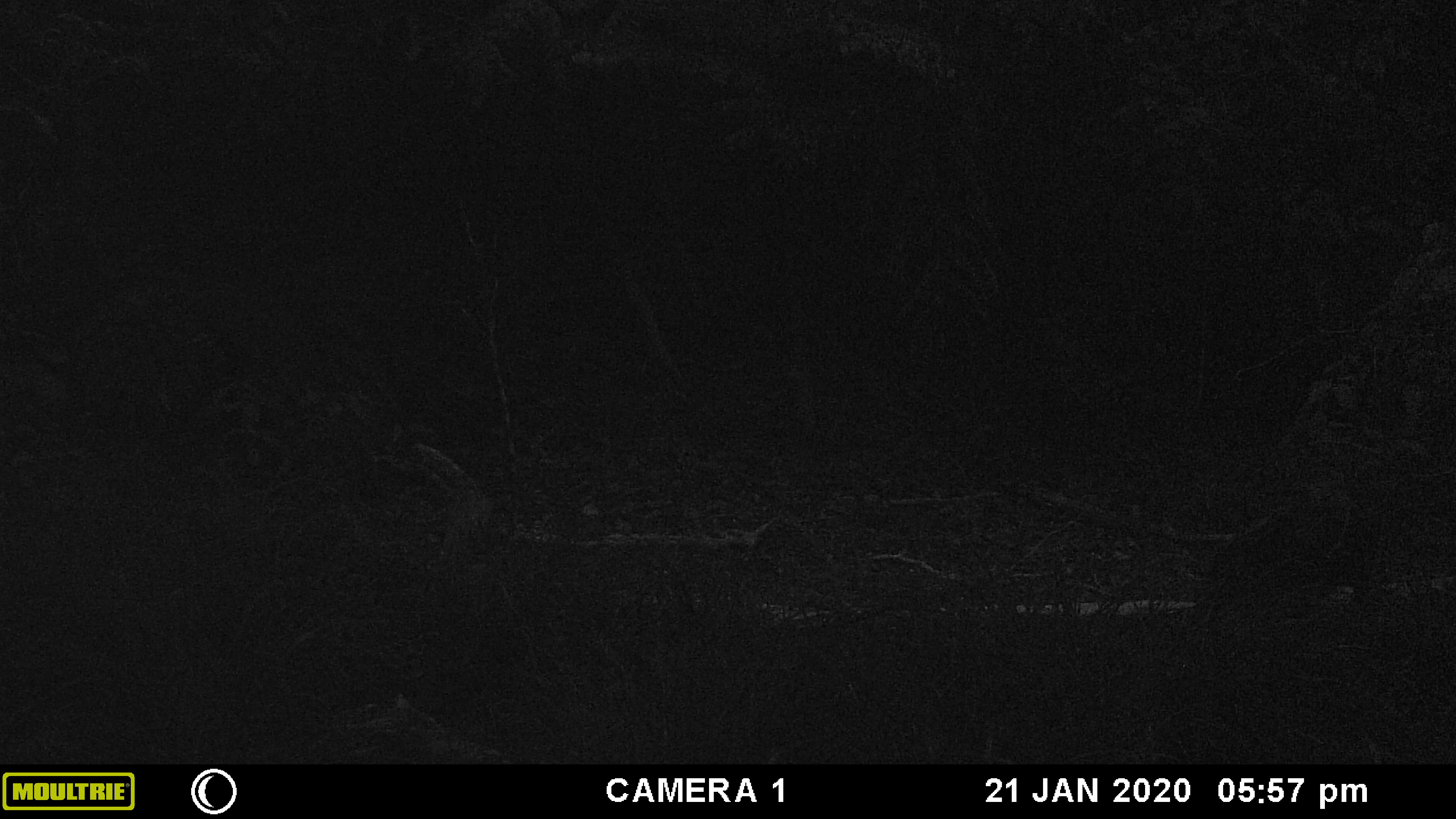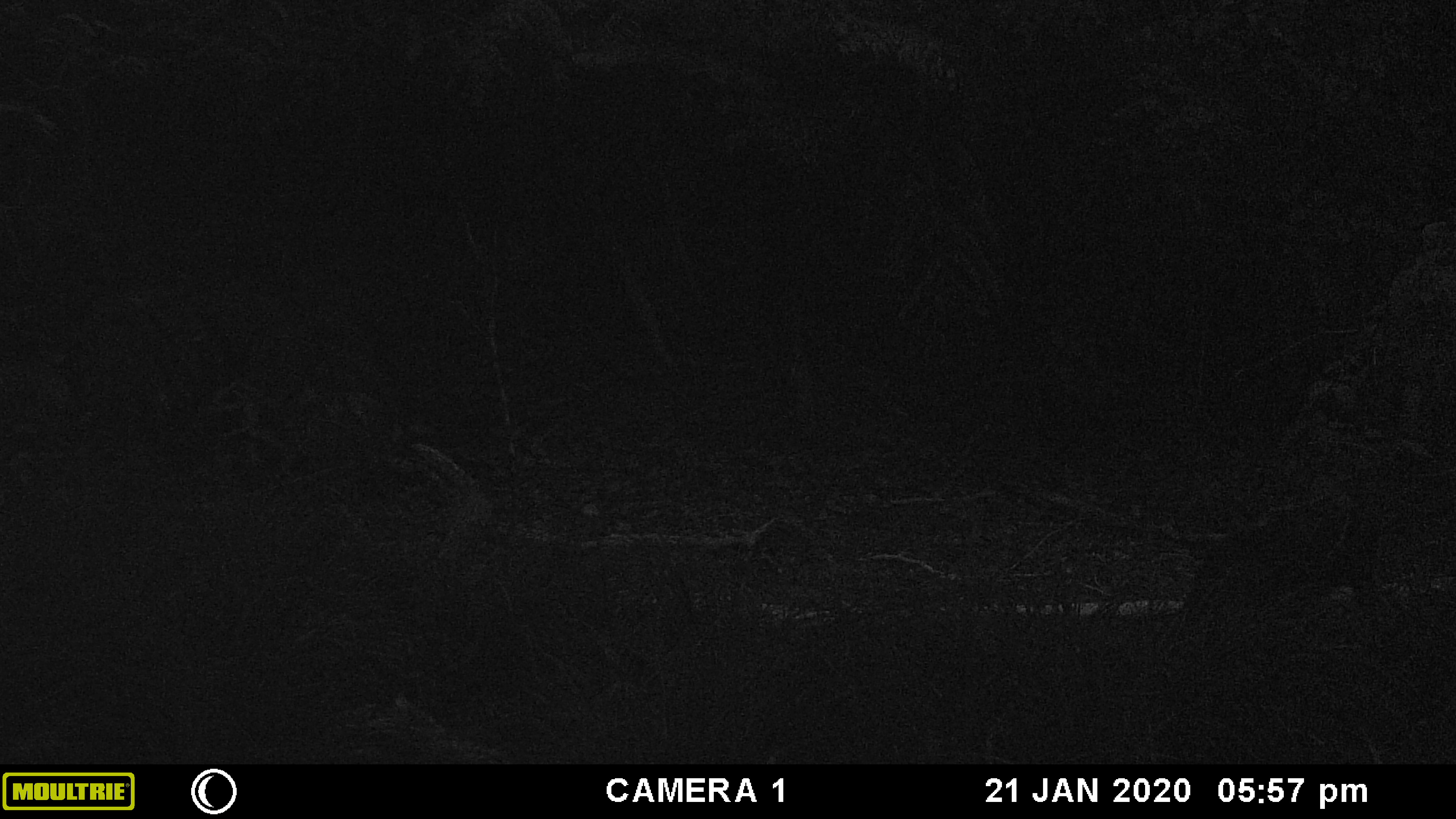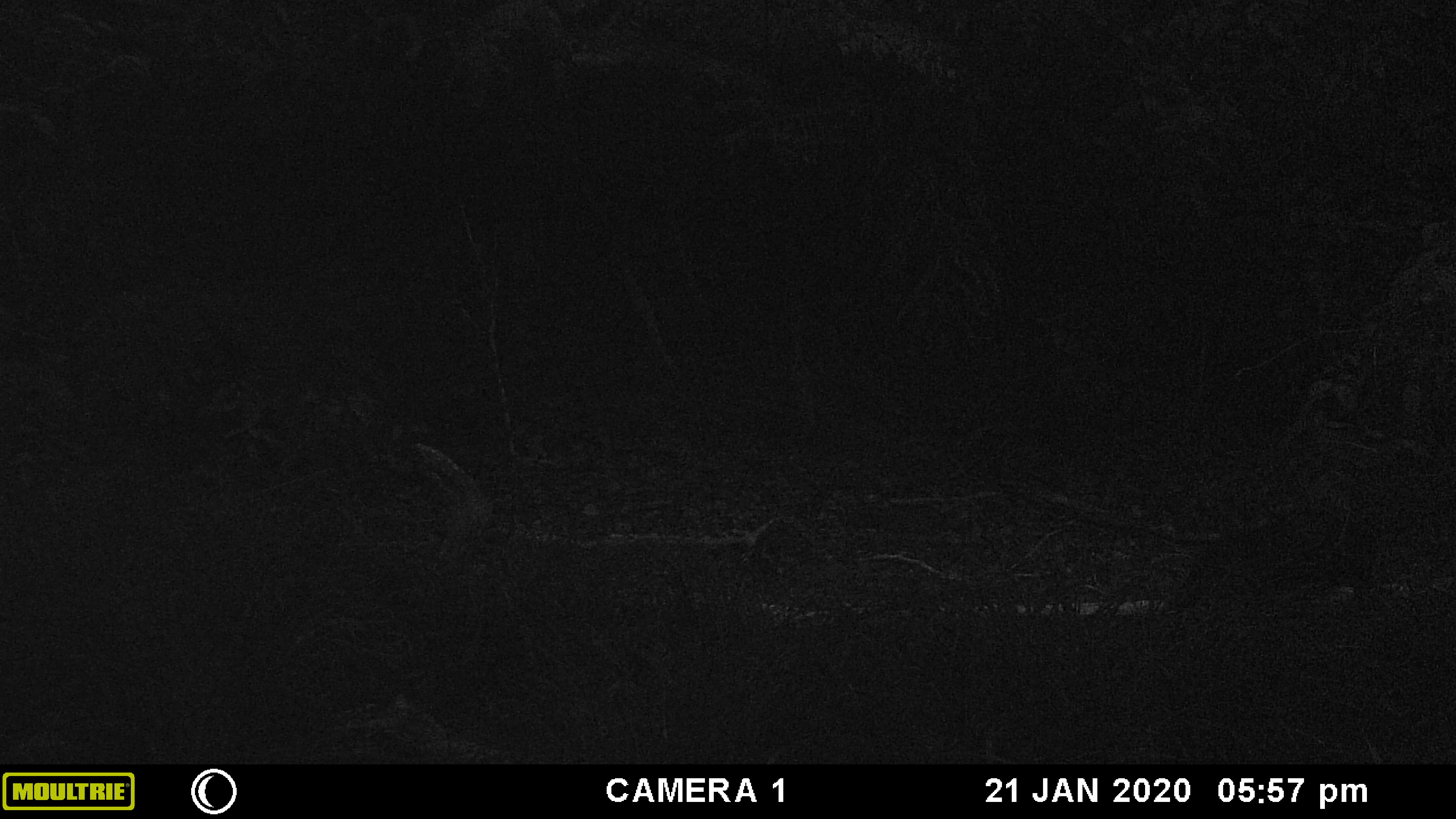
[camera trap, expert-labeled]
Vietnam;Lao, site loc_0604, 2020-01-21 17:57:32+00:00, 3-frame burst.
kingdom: Animalia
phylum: Chordata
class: Mammalia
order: Artiodactyla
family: Suidae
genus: Sus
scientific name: Sus scrofa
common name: eurasian wild pig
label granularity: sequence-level